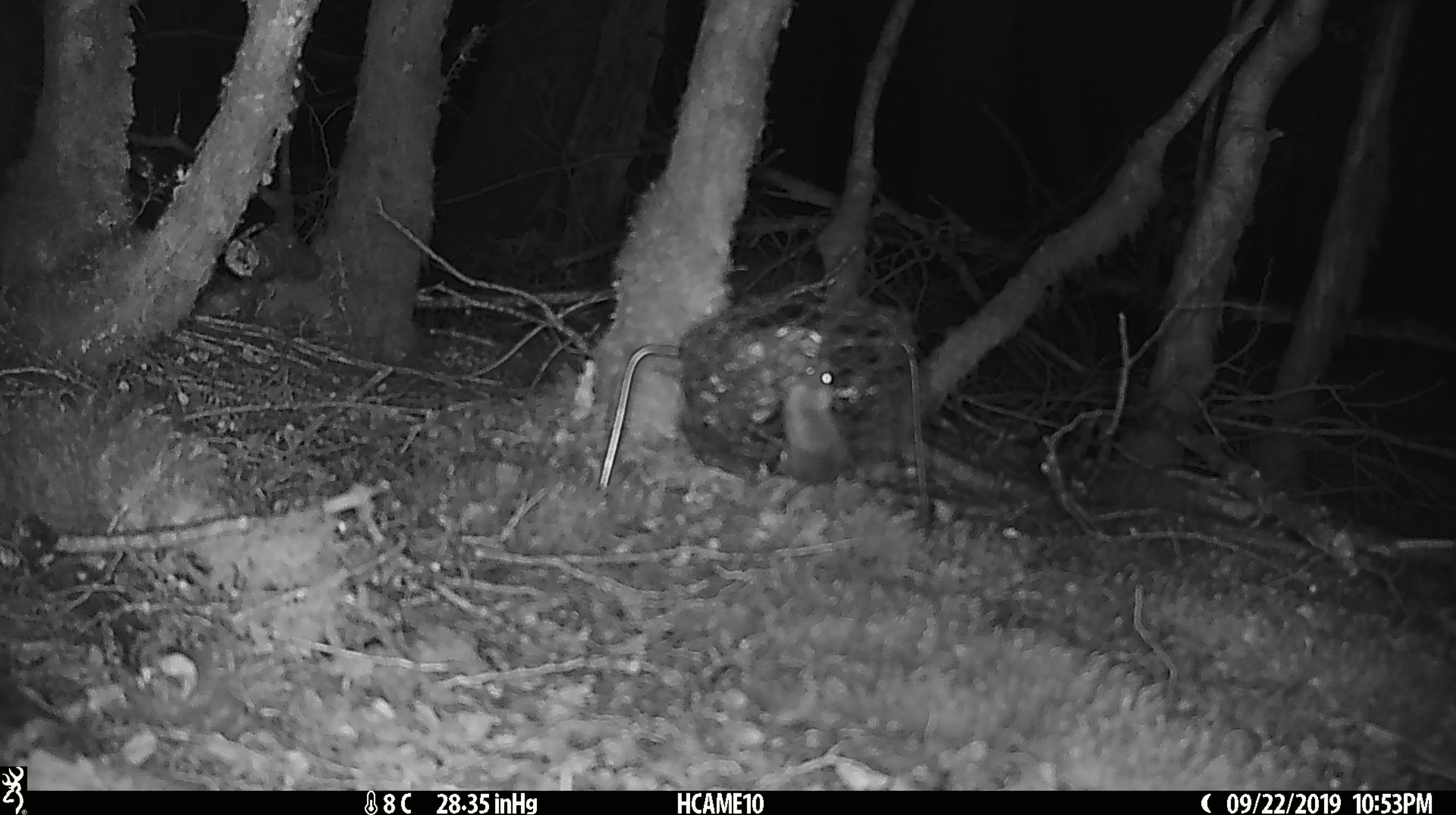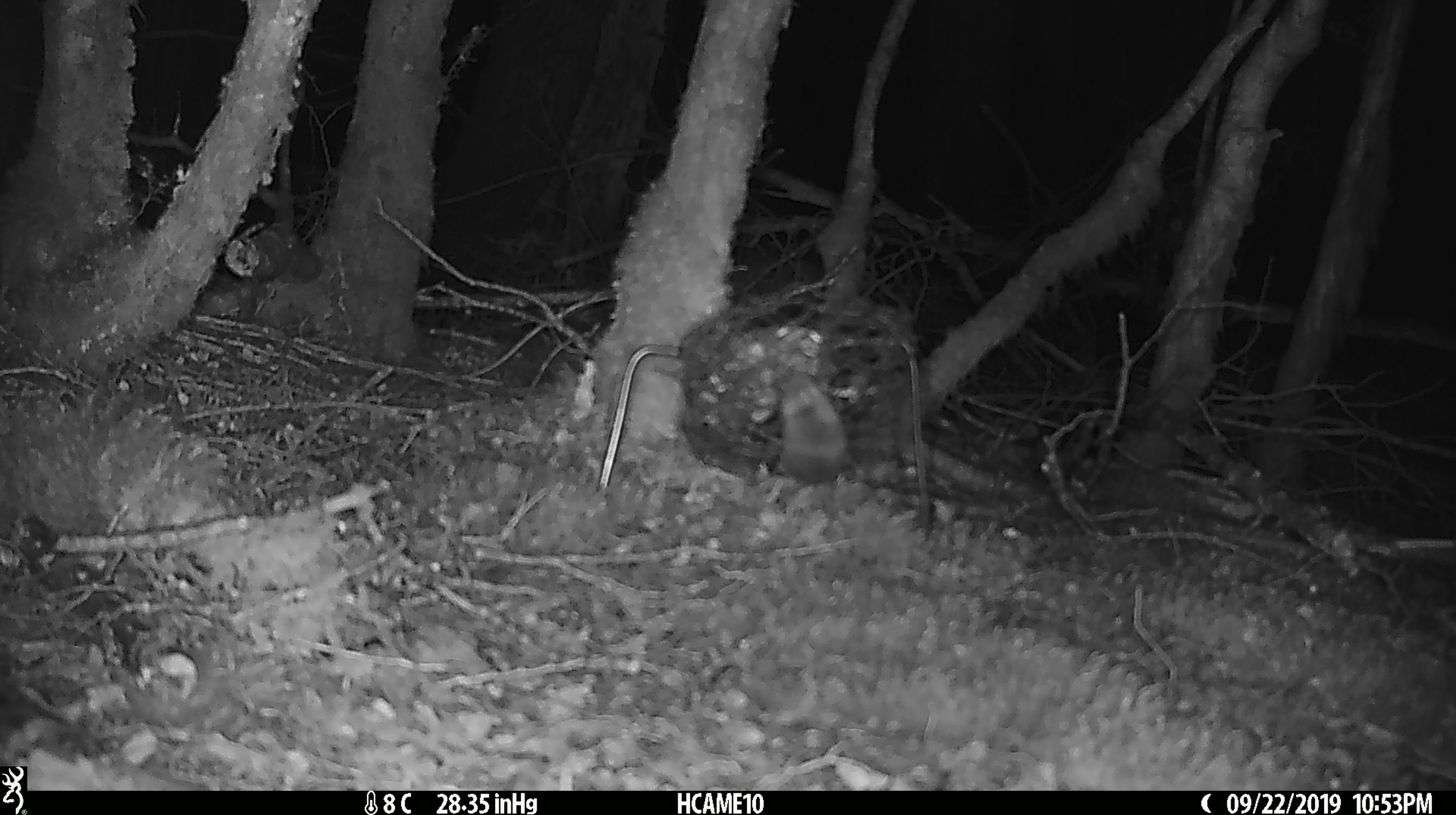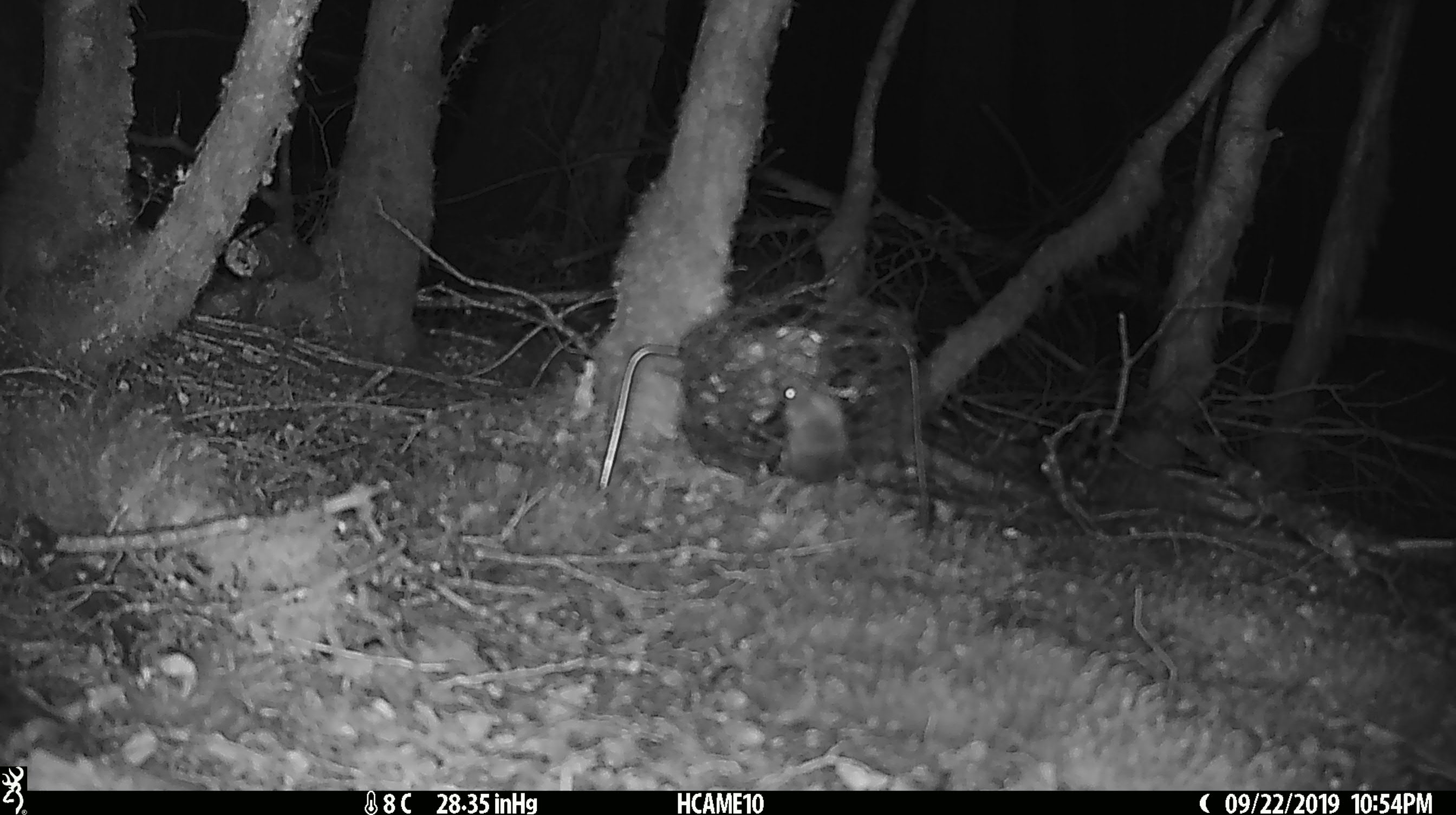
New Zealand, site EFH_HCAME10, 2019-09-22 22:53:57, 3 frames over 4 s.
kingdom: Animalia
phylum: Chordata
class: Mammalia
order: Rodentia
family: Muridae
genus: Mus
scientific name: Mus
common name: mouse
Mouse (Mus).